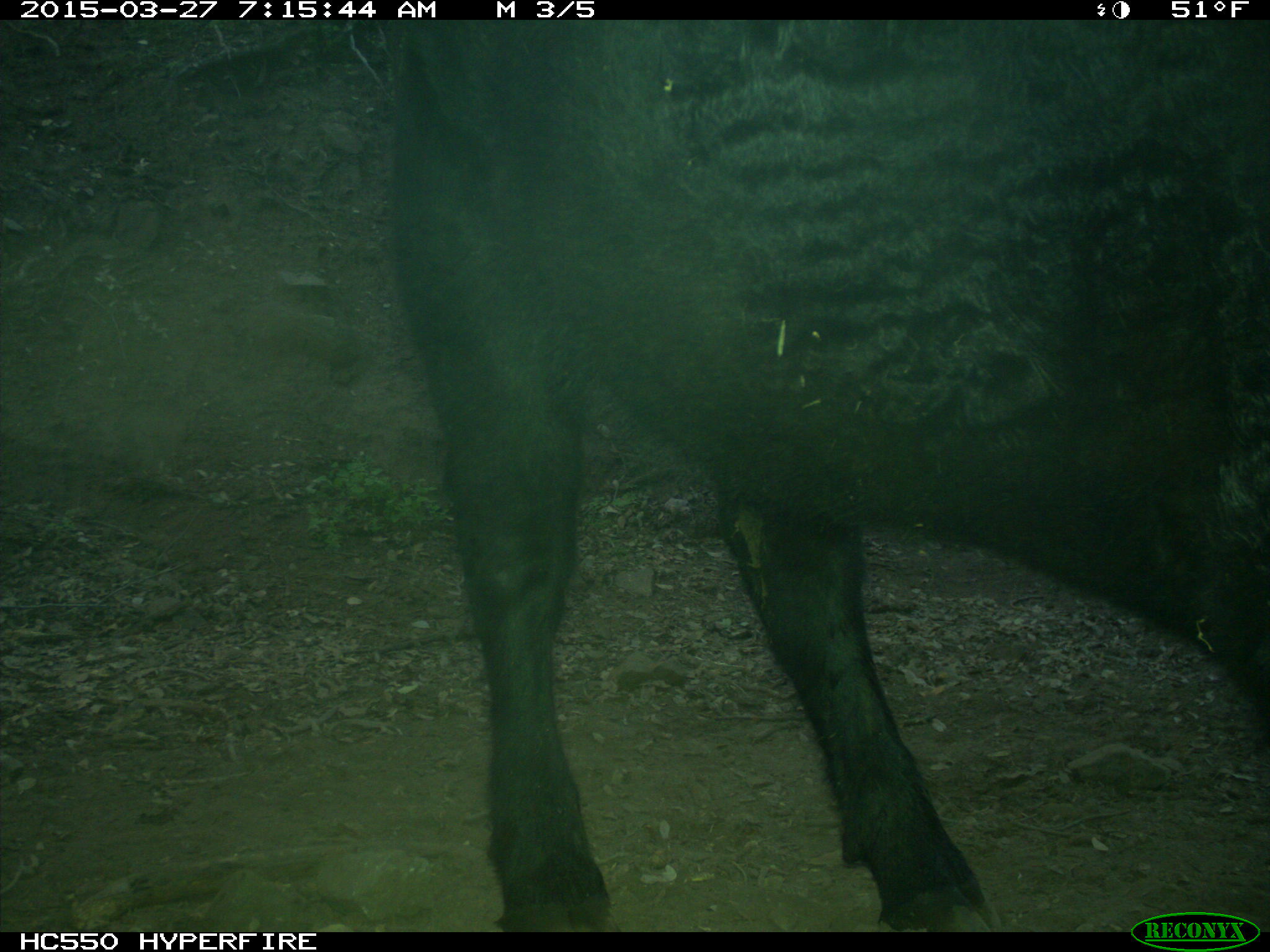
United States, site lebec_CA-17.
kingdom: Animalia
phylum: Chordata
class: Mammalia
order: Artiodactyla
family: Bovidae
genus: Bos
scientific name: Bos taurus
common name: domestic cow